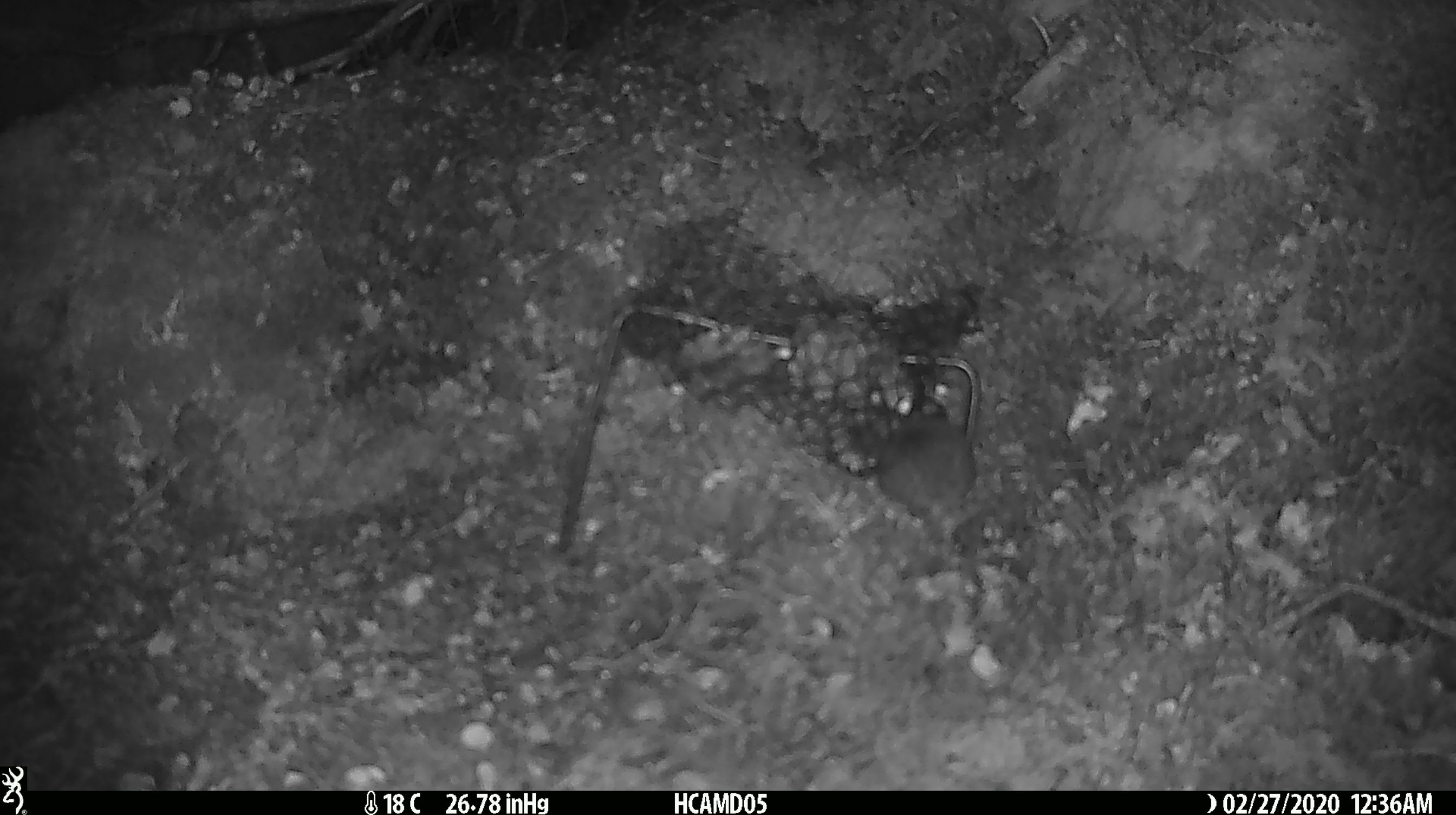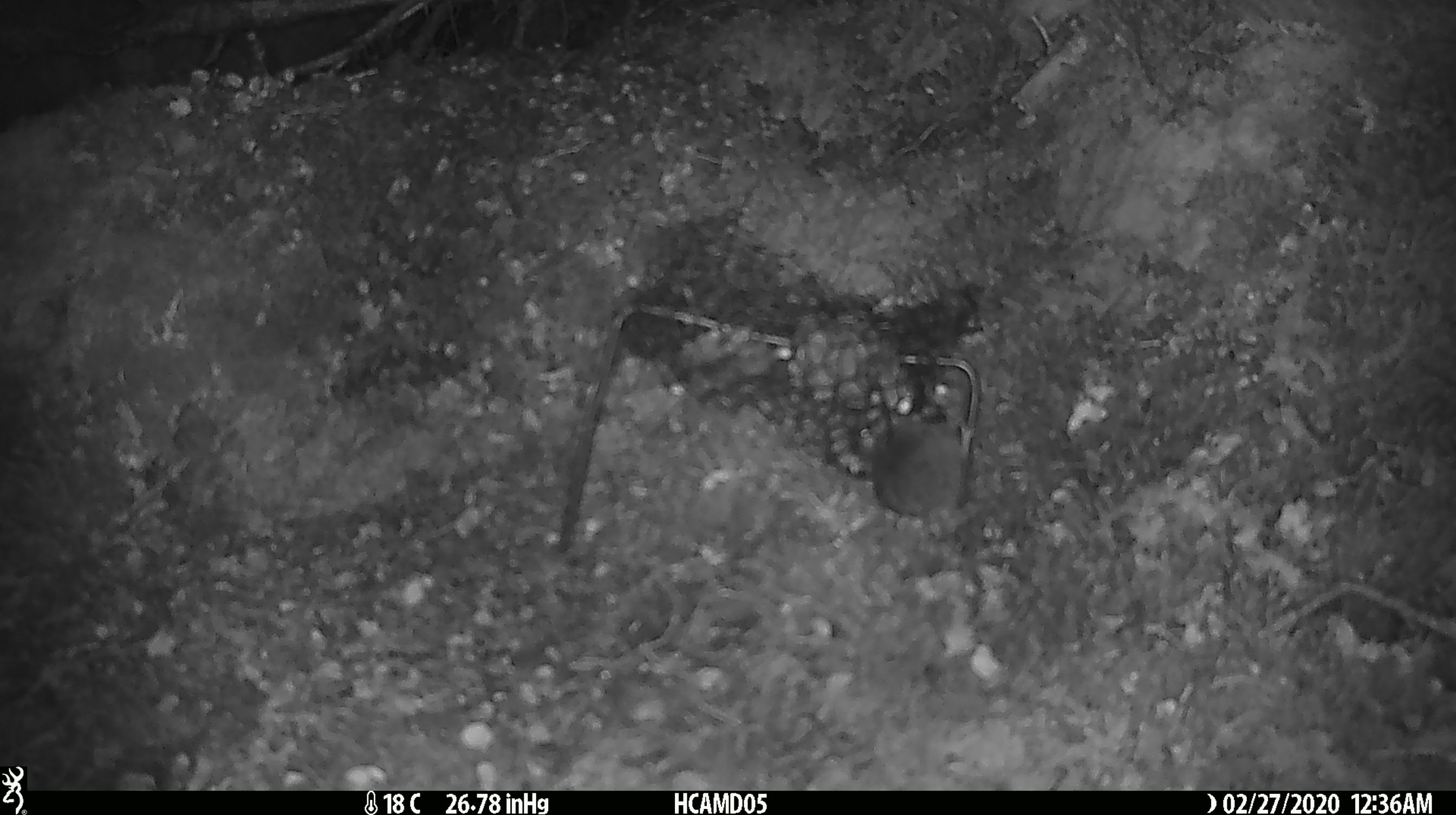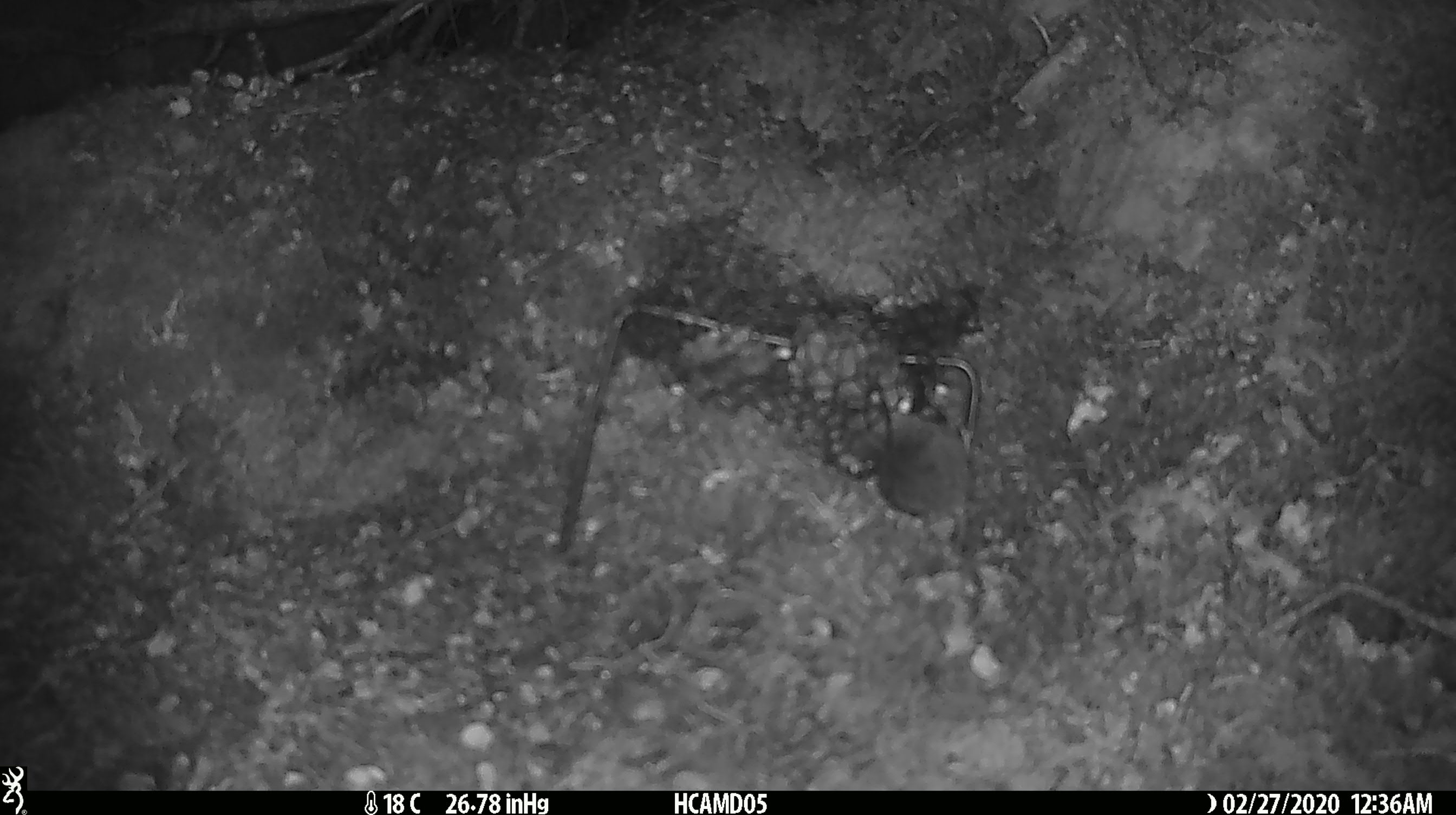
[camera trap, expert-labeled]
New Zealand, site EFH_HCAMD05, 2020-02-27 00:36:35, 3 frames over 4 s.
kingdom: Animalia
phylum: Chordata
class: Mammalia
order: Rodentia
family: Muridae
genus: Mus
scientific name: Mus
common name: mouse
Mouse (Mus).